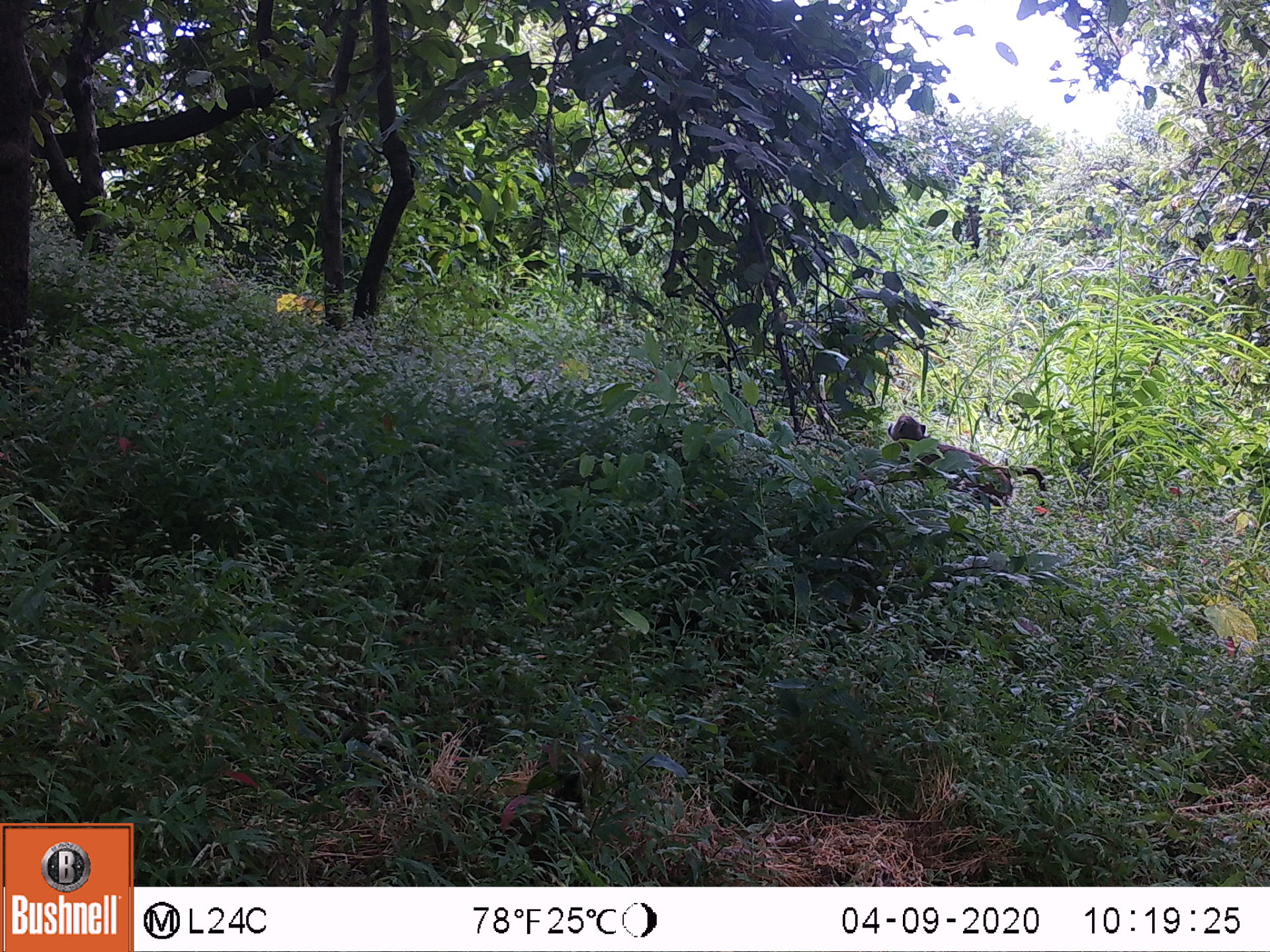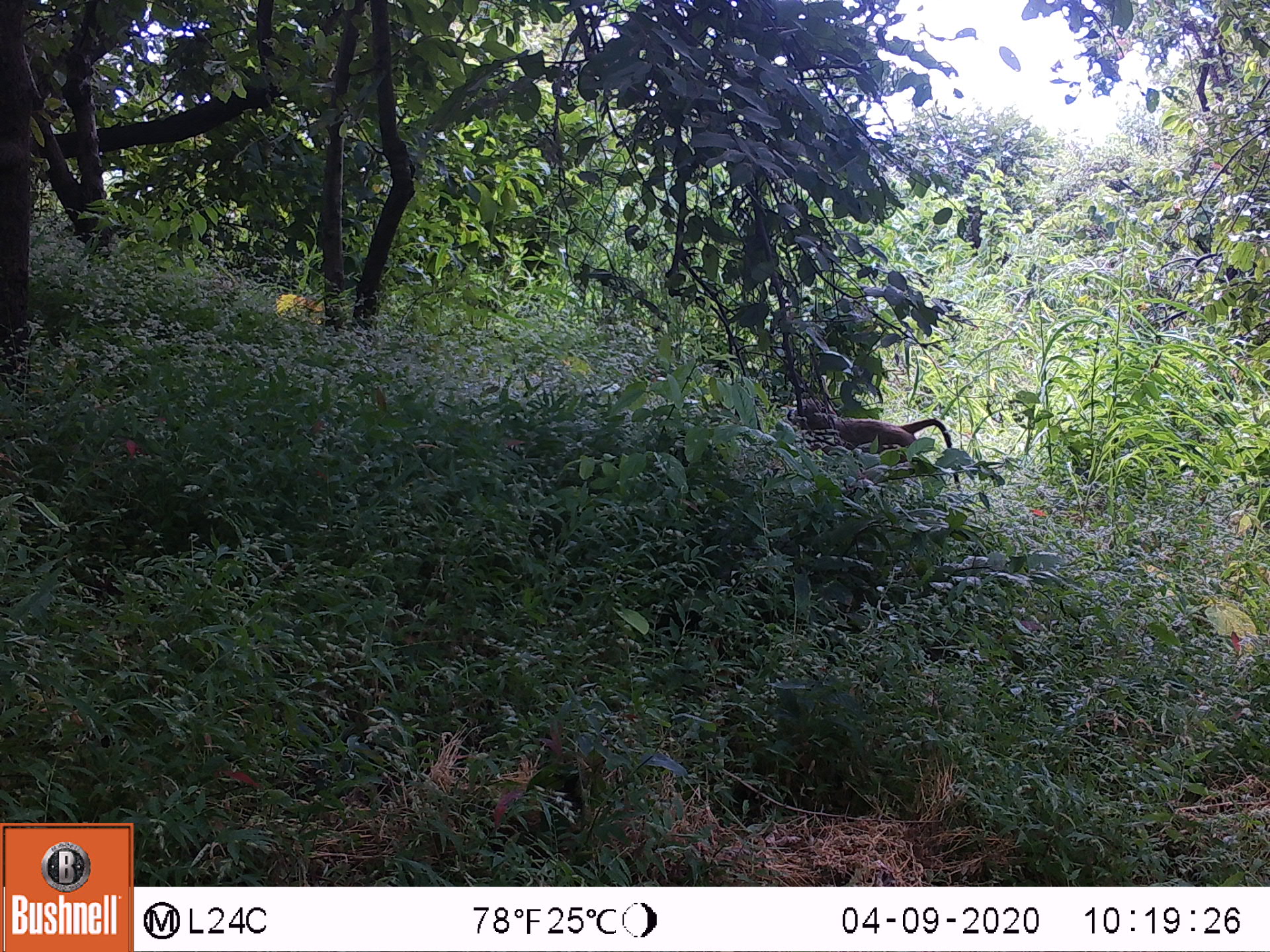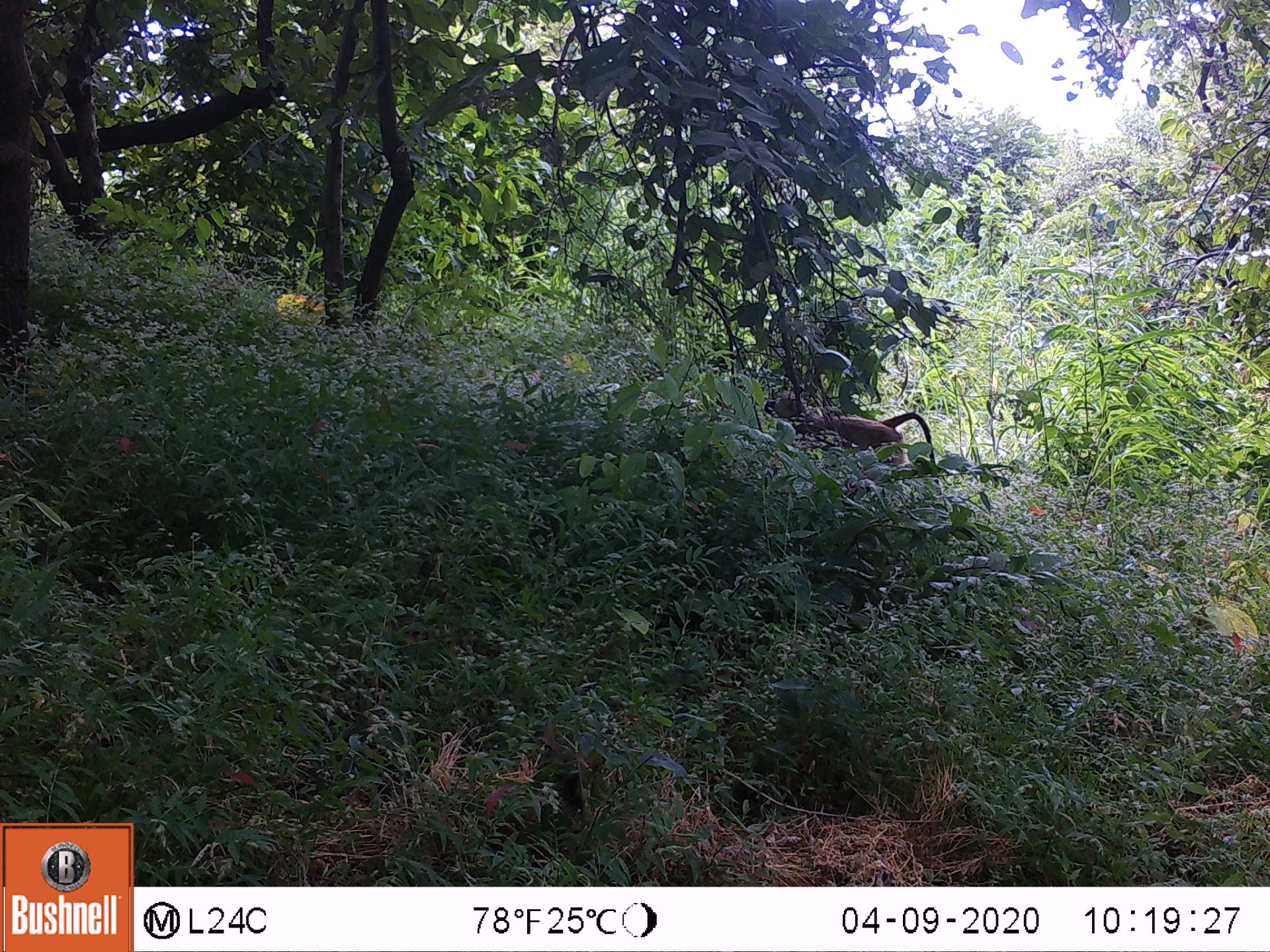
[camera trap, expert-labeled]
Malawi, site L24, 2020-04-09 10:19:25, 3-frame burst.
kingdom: Animalia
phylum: Chordata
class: Mammalia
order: Primates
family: Cercopithecidae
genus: Papio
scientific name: Papio cynocephalus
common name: yellow baboon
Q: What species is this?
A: Yellow baboon (Papio cynocephalus).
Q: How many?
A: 1.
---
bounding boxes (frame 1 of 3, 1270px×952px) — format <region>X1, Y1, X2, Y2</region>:
yellow baboon: <region>884, 409, 1044, 510</region>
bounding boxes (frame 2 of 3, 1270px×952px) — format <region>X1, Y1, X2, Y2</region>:
yellow baboon: <region>781, 401, 956, 481</region>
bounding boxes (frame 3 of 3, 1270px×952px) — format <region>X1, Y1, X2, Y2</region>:
yellow baboon: <region>762, 383, 934, 476</region>